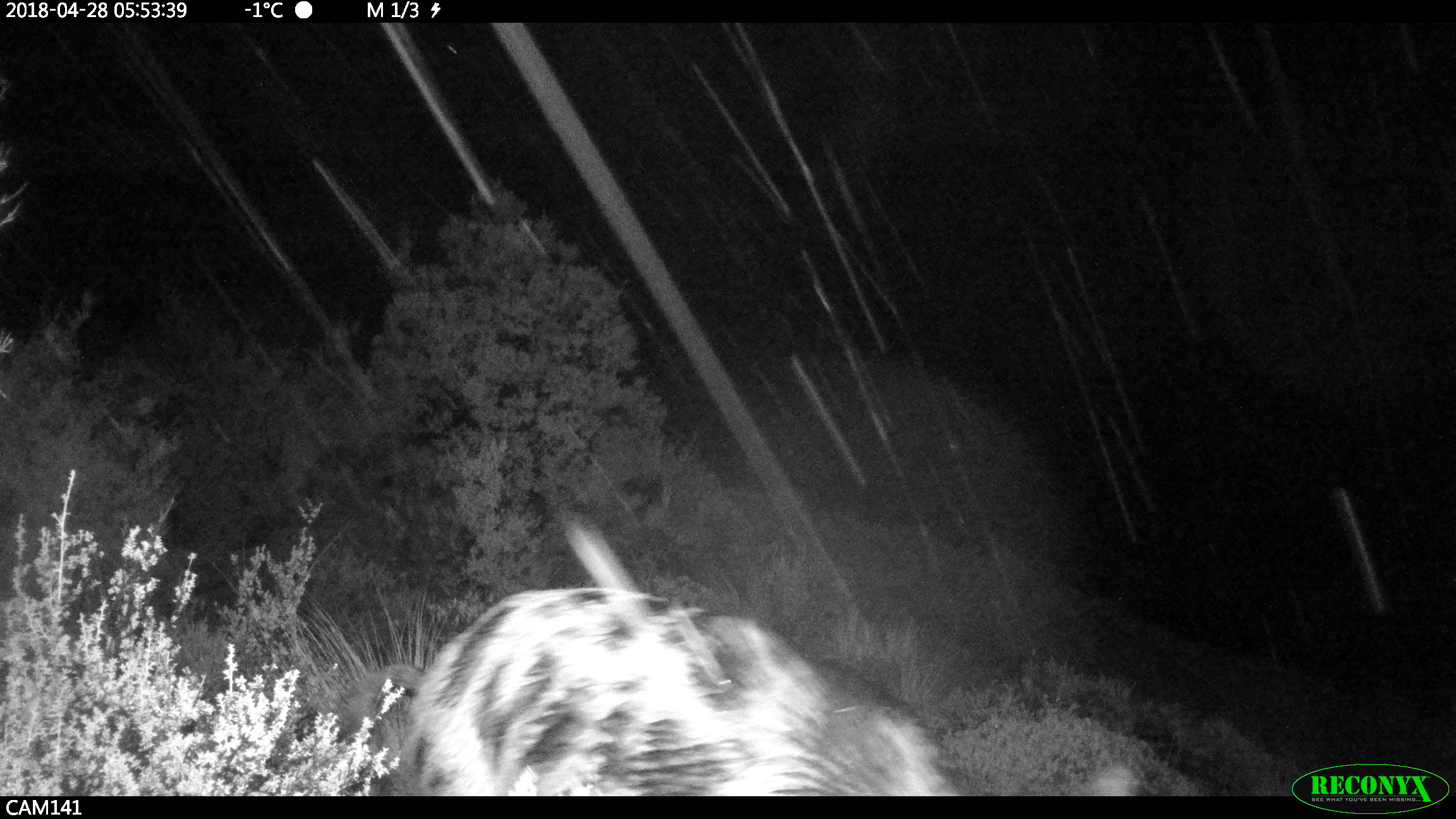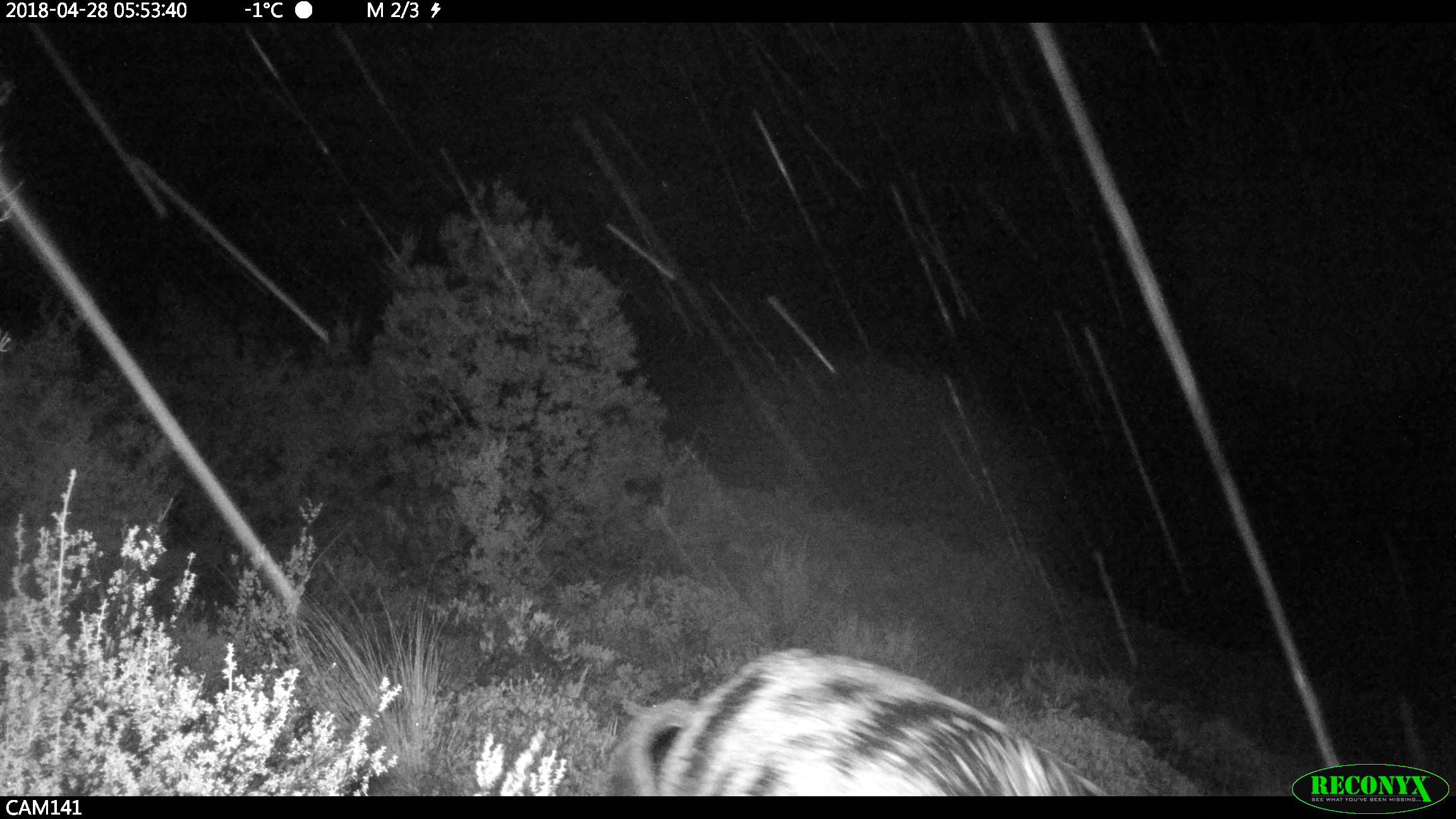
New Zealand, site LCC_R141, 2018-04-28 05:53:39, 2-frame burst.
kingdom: Animalia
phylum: Chordata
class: Mammalia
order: Artiodactyla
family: Suidae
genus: Sus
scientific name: Sus scrofa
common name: pig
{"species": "pig (Sus scrofa)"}